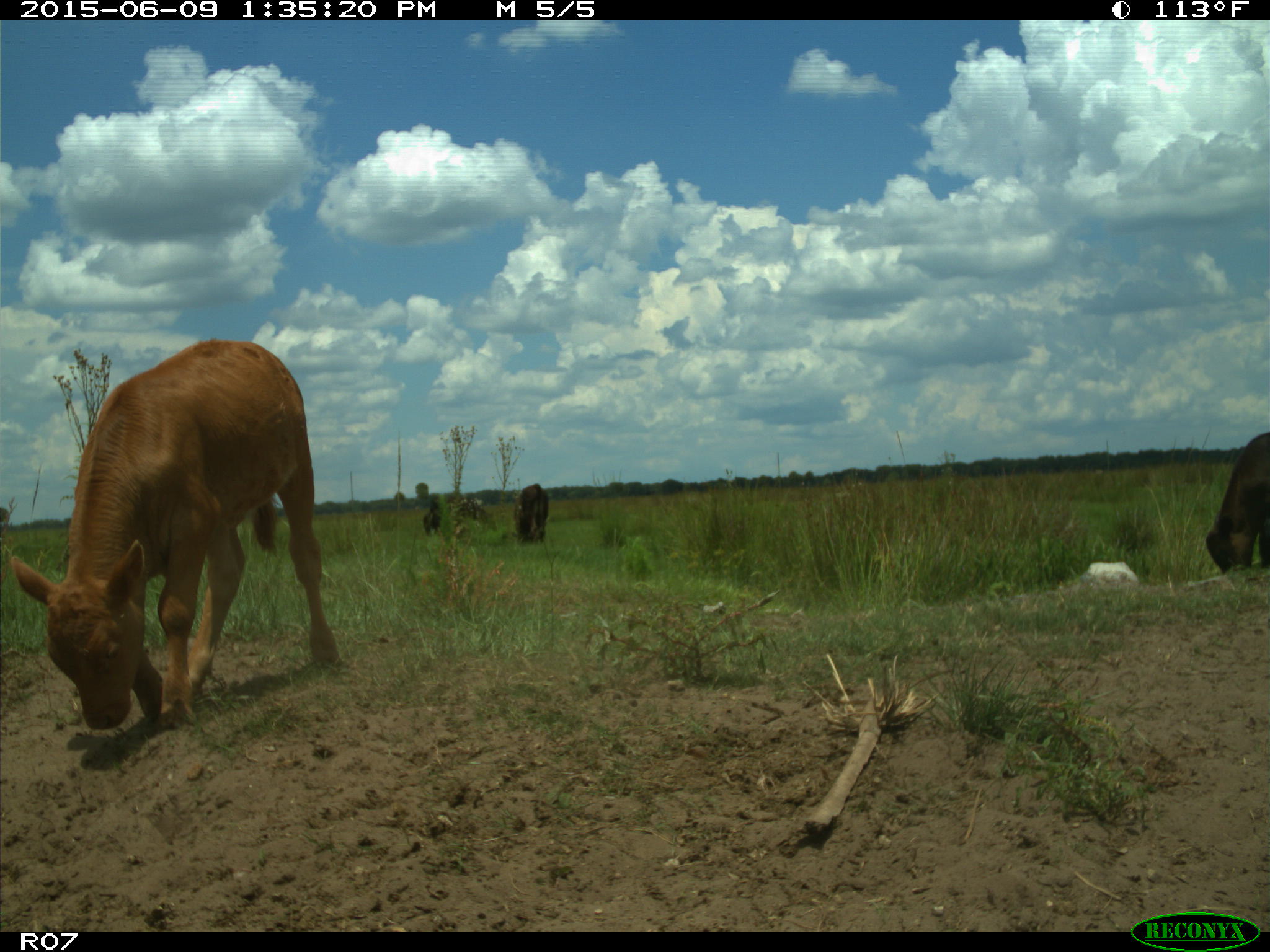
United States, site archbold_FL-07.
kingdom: Animalia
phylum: Chordata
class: Mammalia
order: Artiodactyla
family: Bovidae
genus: Bos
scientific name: Bos taurus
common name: domestic cow